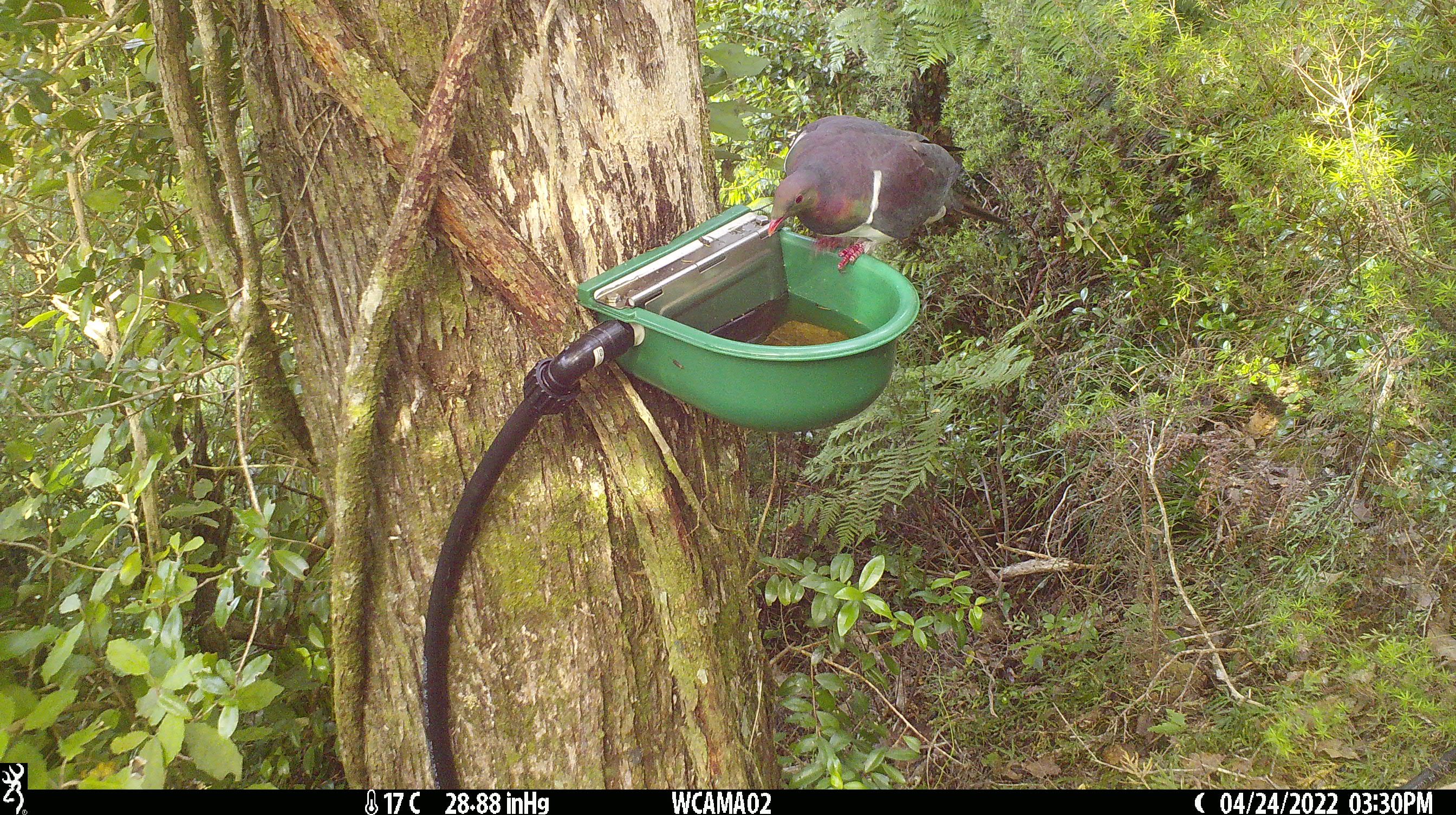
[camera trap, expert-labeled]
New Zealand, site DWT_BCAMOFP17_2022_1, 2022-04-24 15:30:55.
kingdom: Animalia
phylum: Chordata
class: Aves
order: Columbiformes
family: Columbidae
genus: Hemiphaga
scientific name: Hemiphaga novaeseelandiae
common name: new zealand pigeon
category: kereru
Kereru (new zealand pigeon) (Hemiphaga novaeseelandiae).